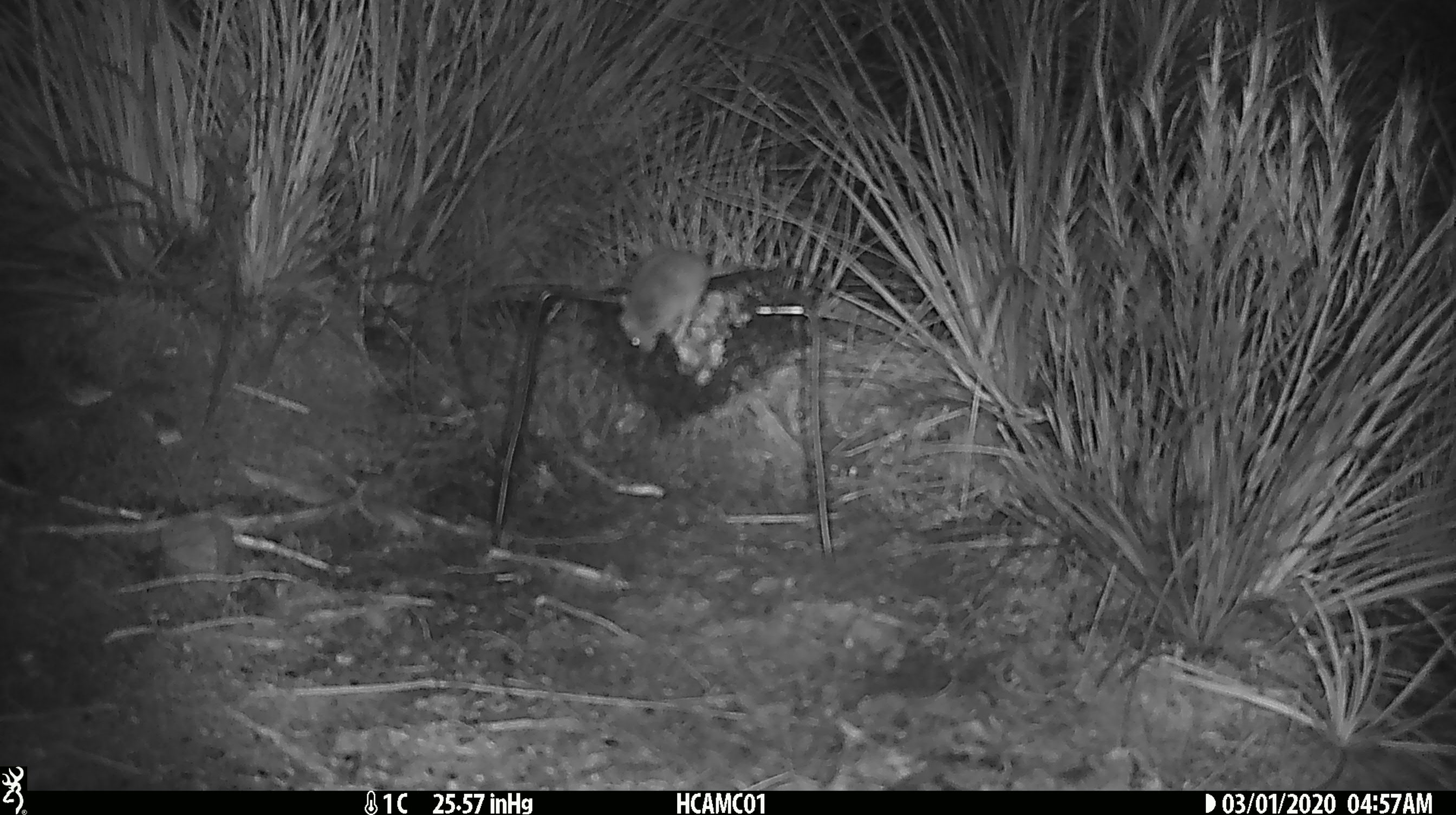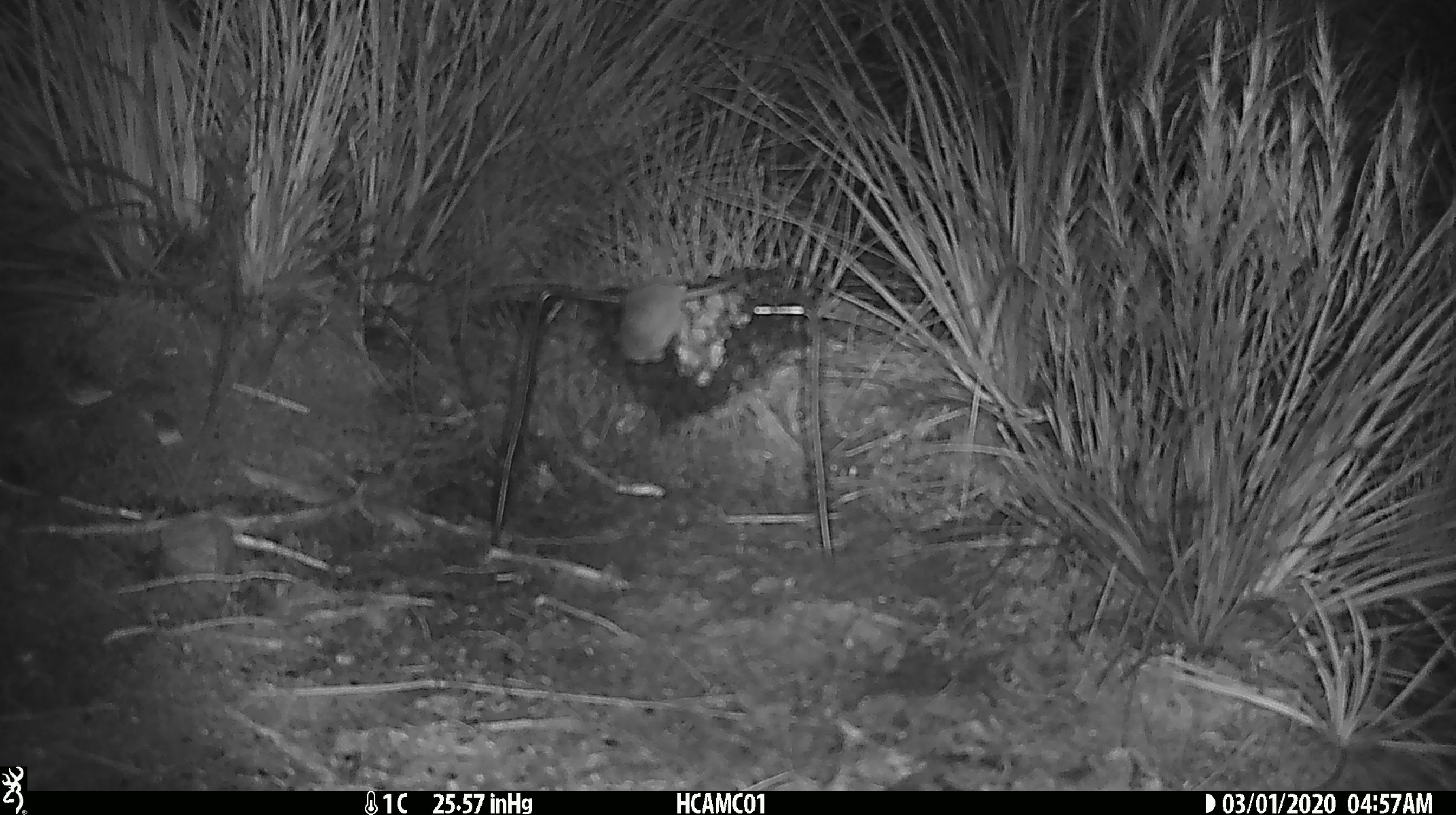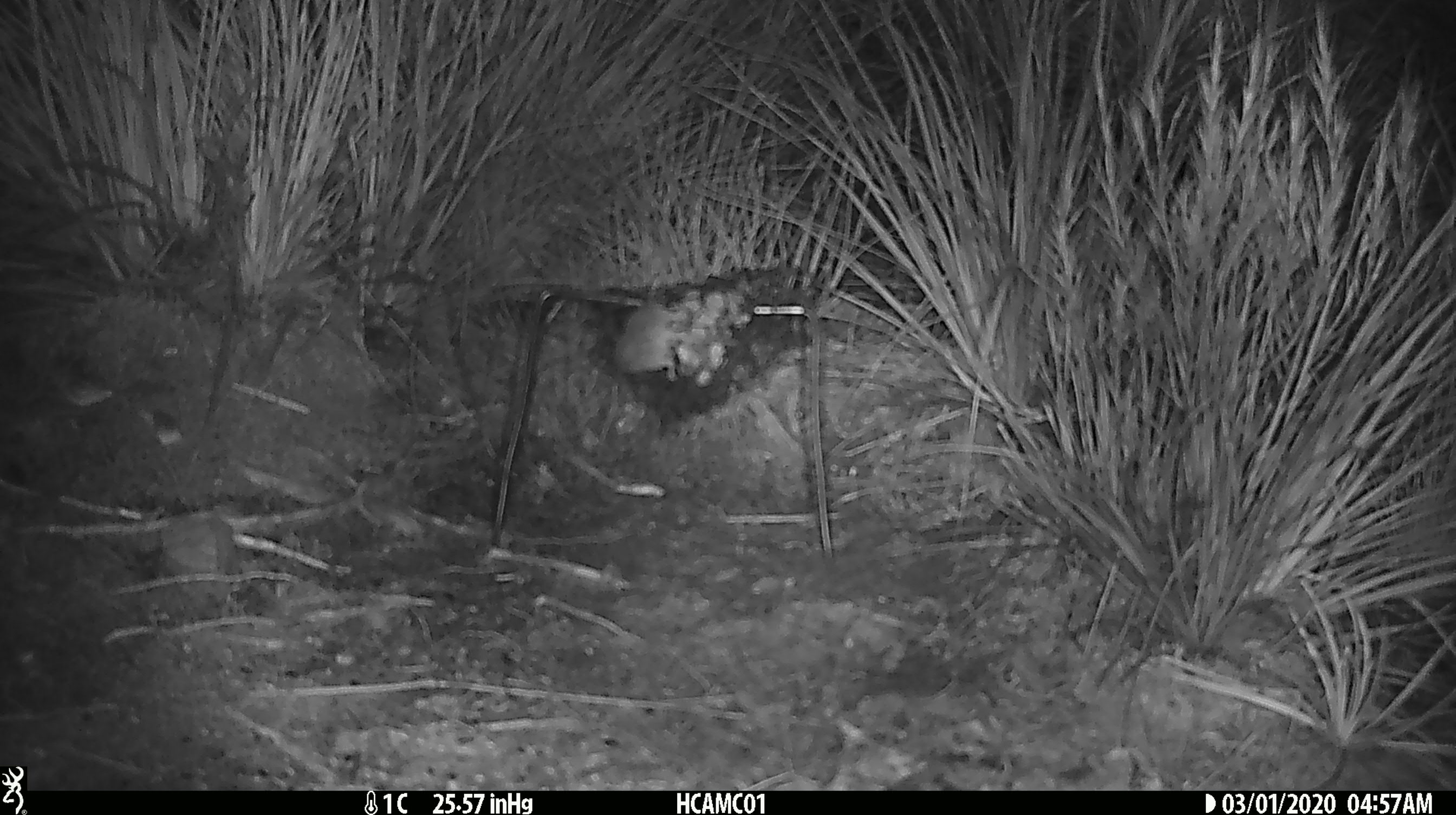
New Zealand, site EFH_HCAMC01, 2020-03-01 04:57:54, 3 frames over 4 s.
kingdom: Animalia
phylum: Chordata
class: Mammalia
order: Rodentia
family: Muridae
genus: Mus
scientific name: Mus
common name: mouse